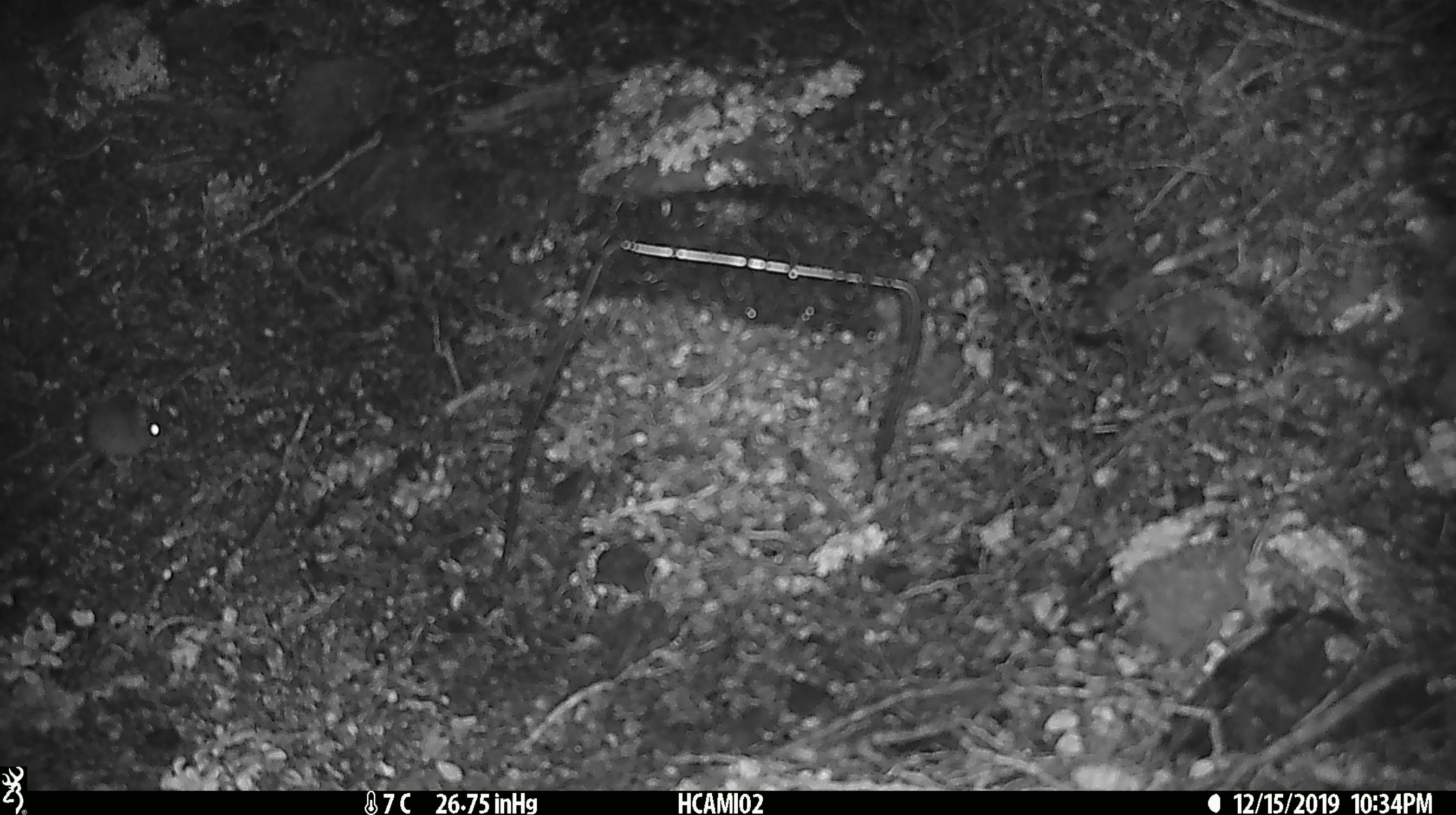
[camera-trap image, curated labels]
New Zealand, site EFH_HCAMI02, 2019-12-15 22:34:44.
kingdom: Animalia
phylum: Chordata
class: Mammalia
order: Rodentia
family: Muridae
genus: Mus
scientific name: Mus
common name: mouse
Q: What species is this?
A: Mouse (Mus).